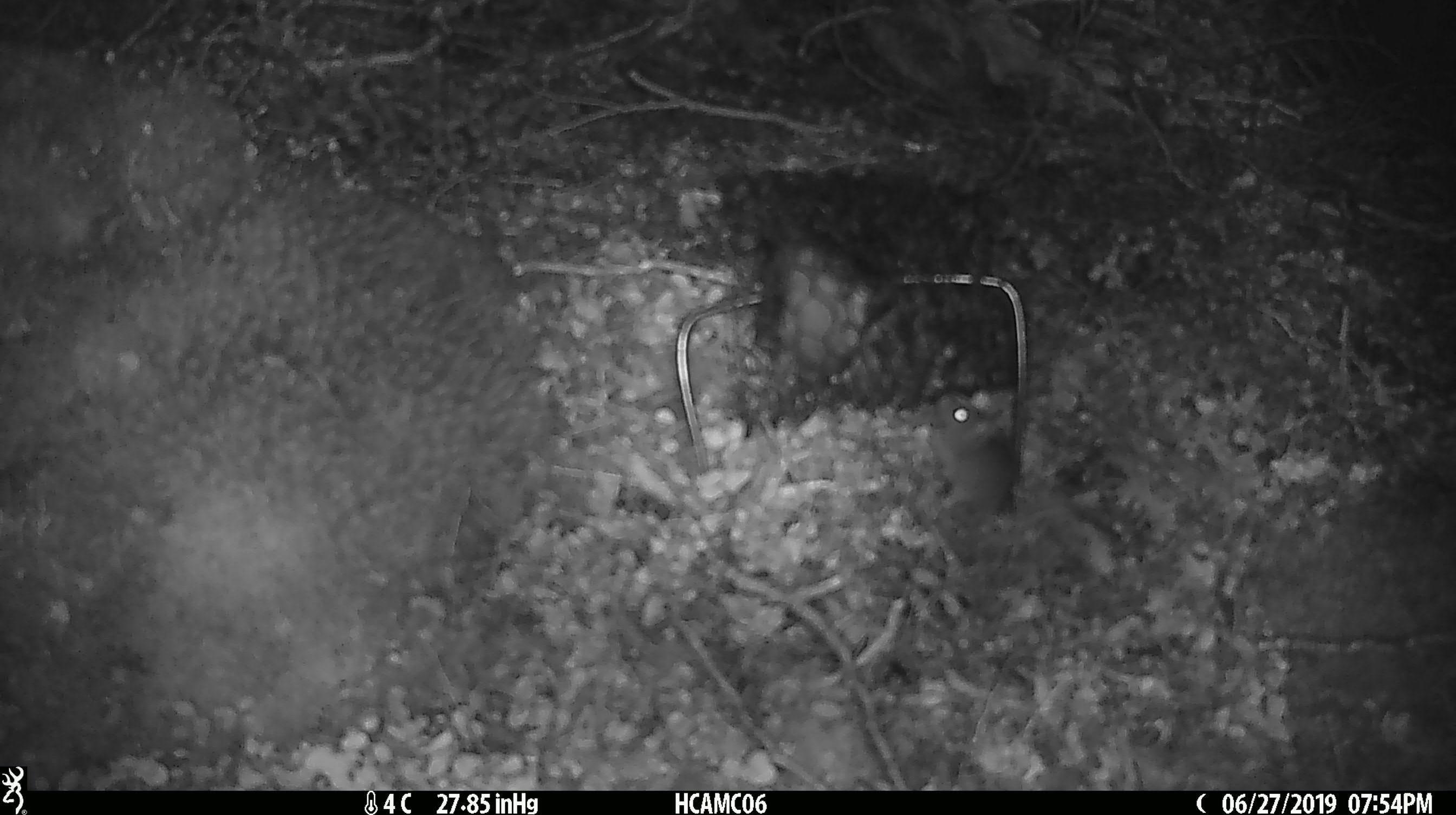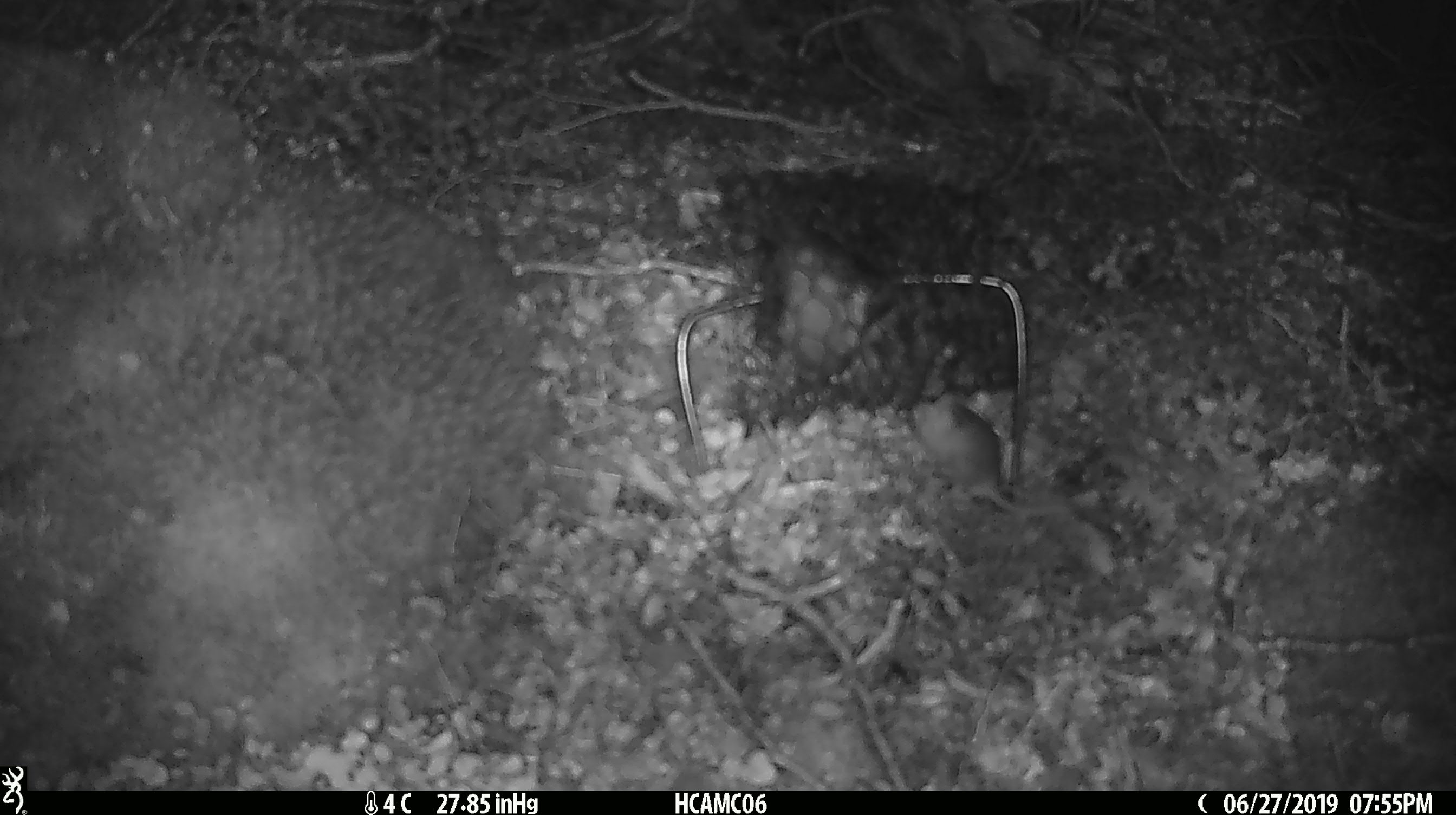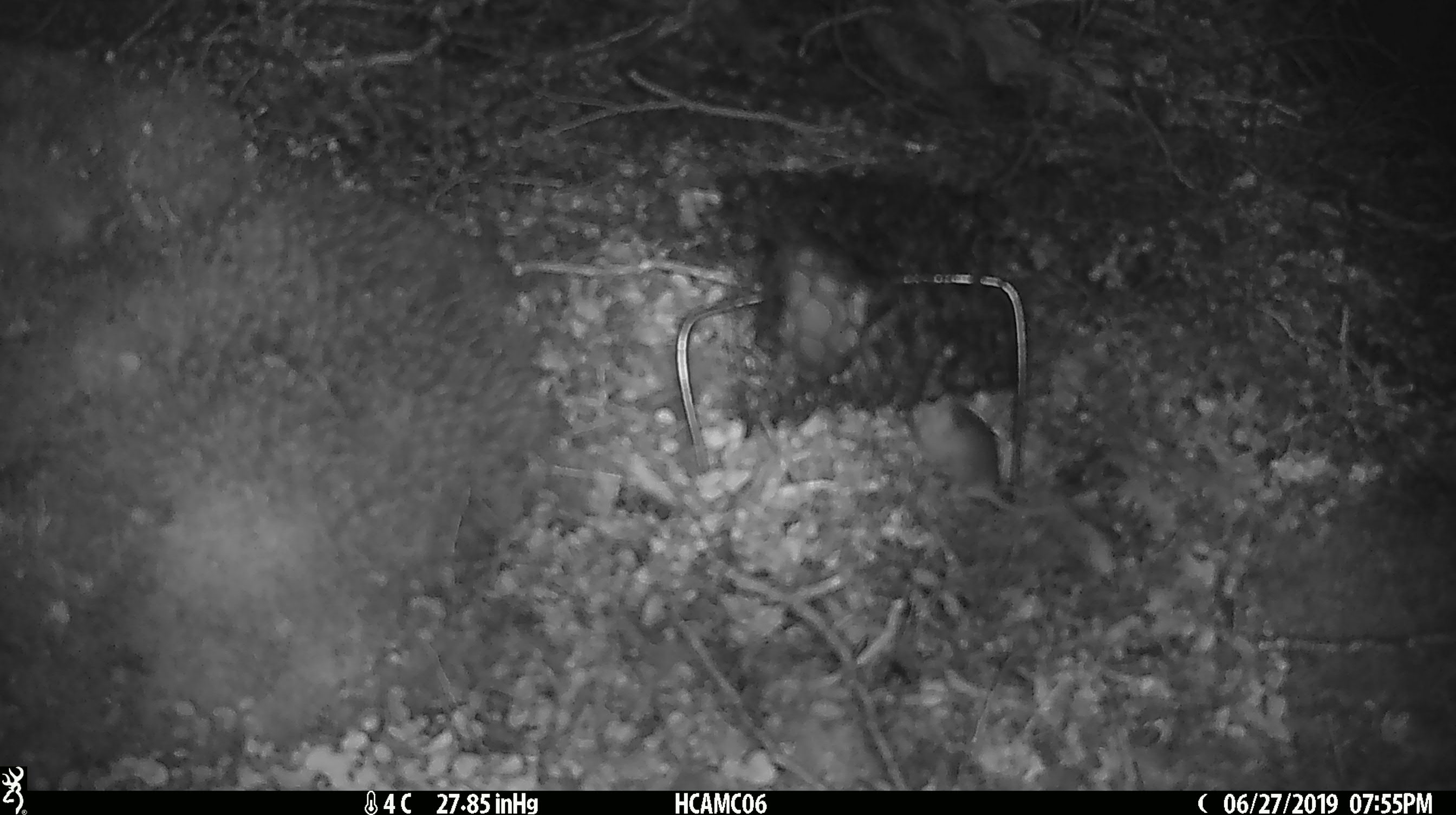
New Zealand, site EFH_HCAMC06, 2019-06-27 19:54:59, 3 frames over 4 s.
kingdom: Animalia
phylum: Chordata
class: Mammalia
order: Rodentia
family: Muridae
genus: Mus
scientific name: Mus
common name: mouse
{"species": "mouse (Mus)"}